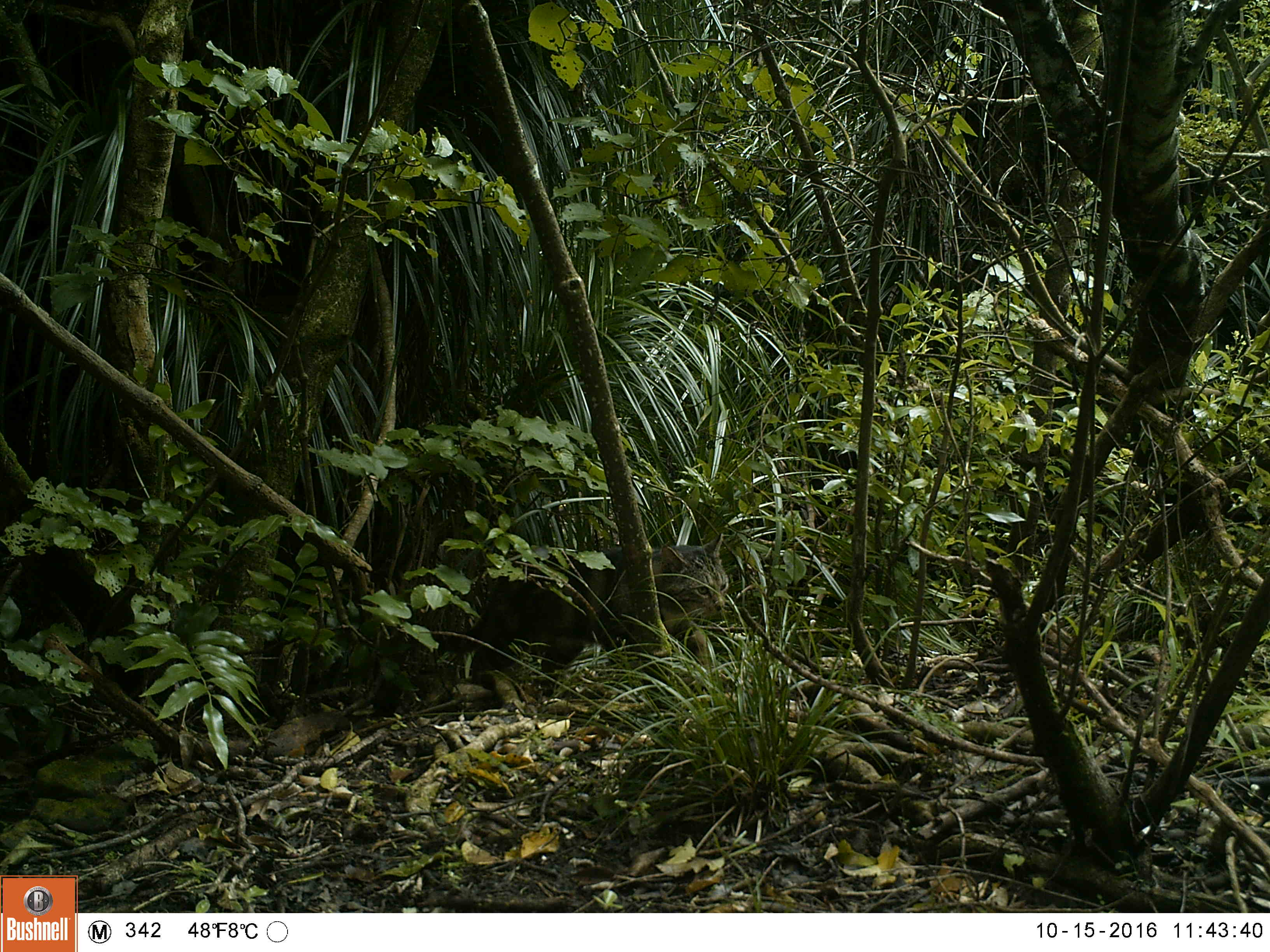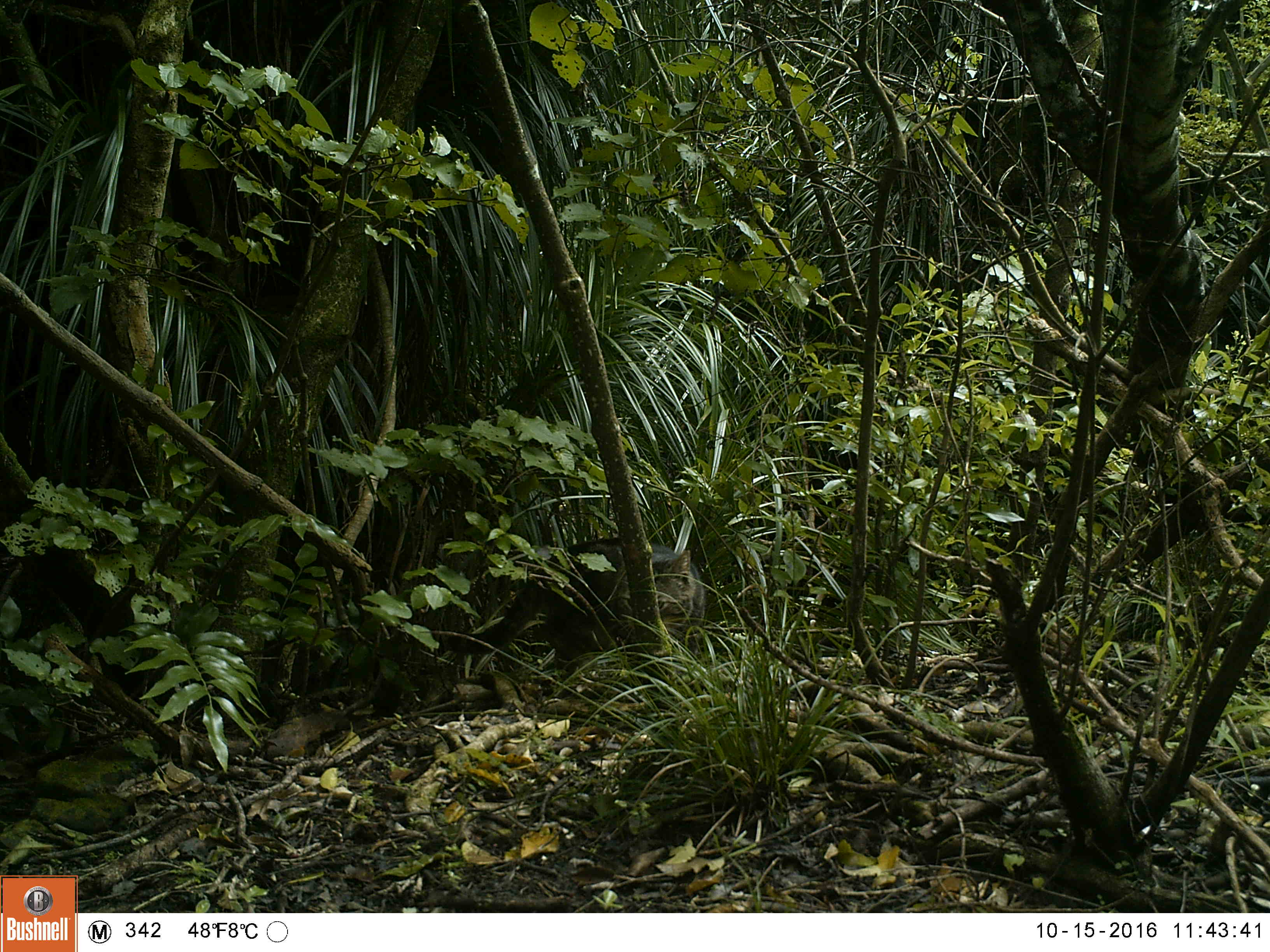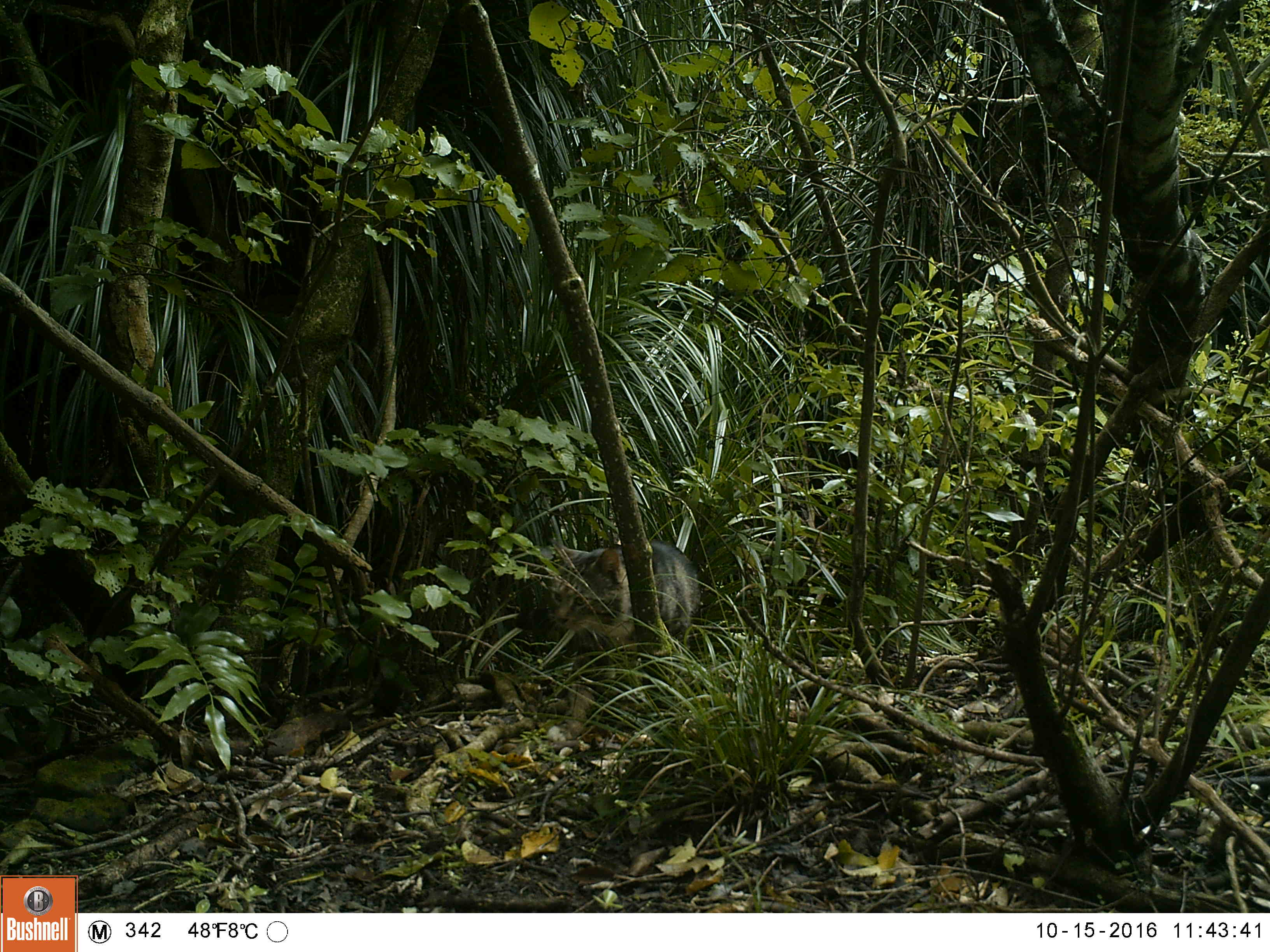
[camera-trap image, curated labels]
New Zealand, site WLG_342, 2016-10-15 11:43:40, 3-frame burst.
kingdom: Animalia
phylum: Chordata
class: Mammalia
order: Carnivora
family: Felidae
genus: Felis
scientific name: Felis catus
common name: domestic cat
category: cat